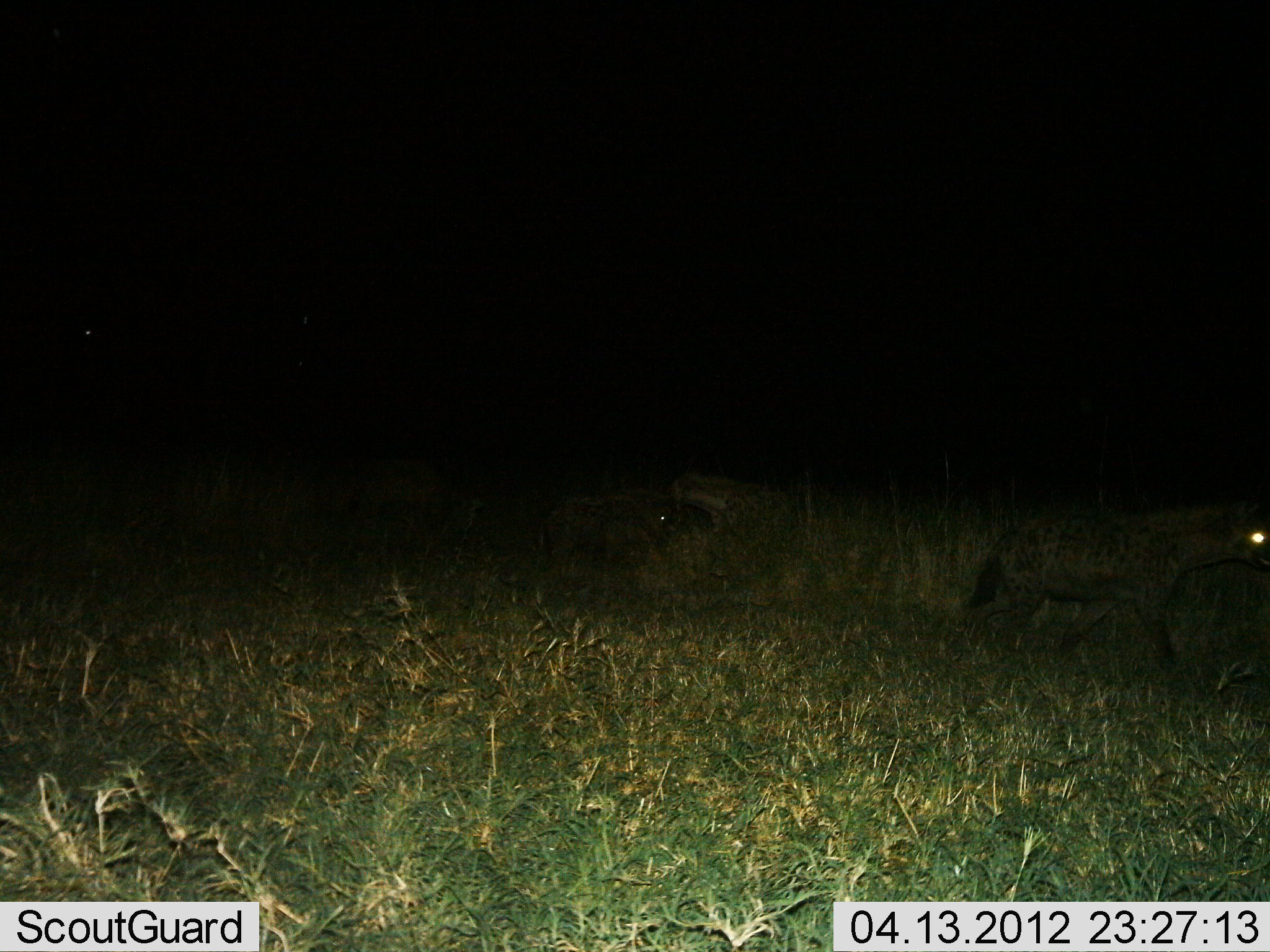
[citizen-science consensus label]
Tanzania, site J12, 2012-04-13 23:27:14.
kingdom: Animalia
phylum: Chordata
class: Mammalia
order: Carnivora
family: Hyaenidae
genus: Crocuta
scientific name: Crocuta crocuta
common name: spotted hyena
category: hyenaspotted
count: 2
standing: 26%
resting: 0%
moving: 89%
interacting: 0%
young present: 0%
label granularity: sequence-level